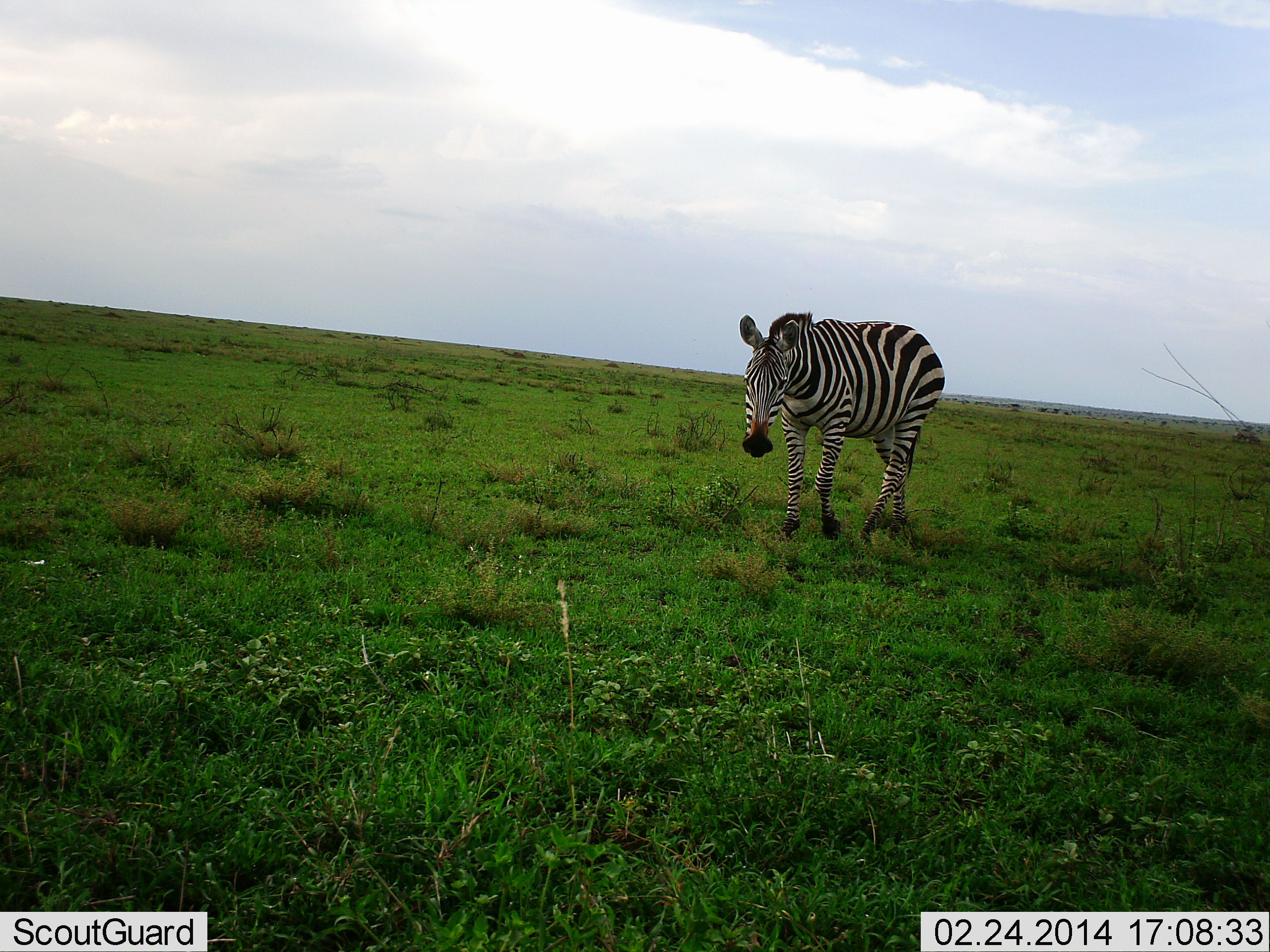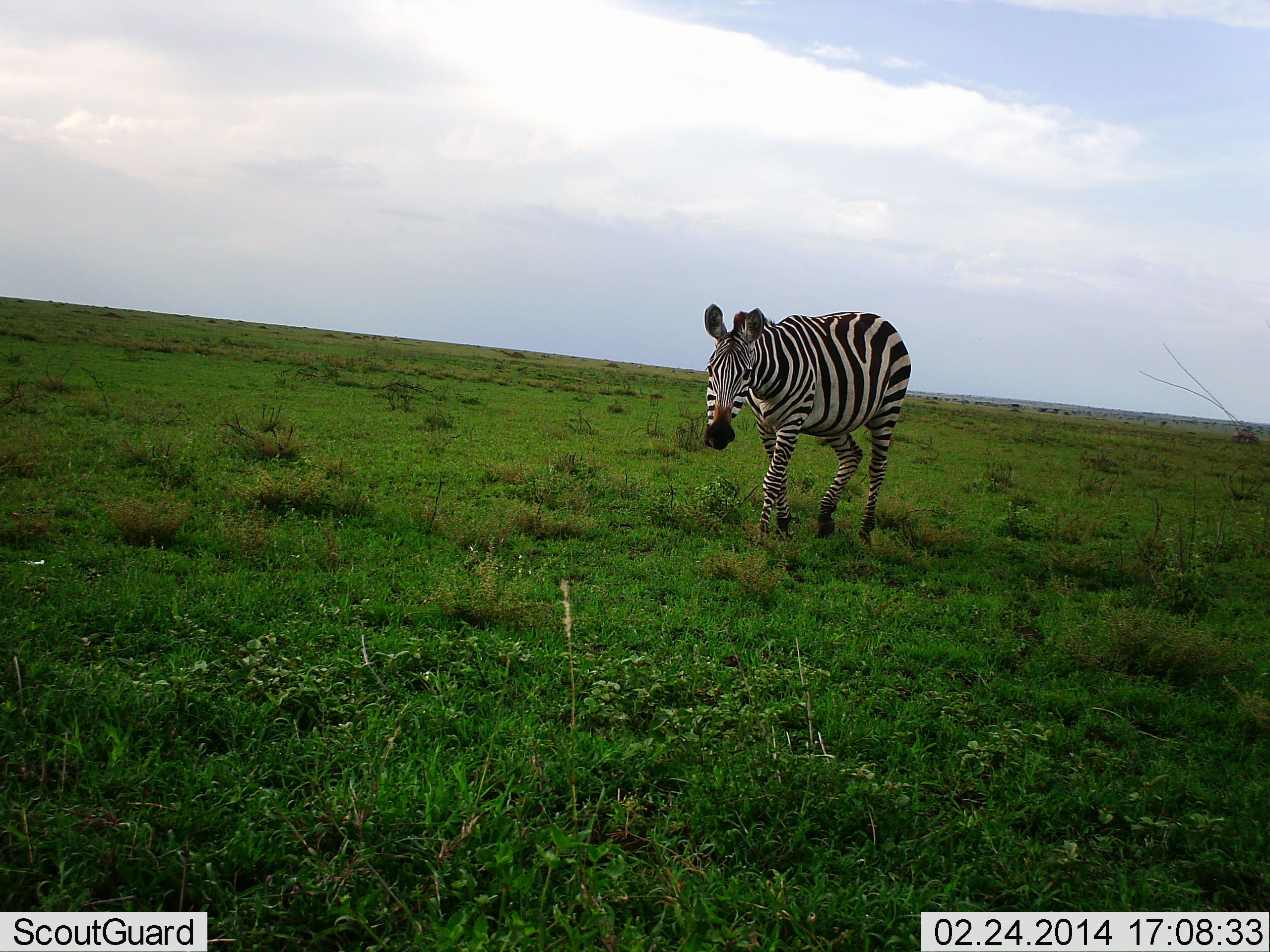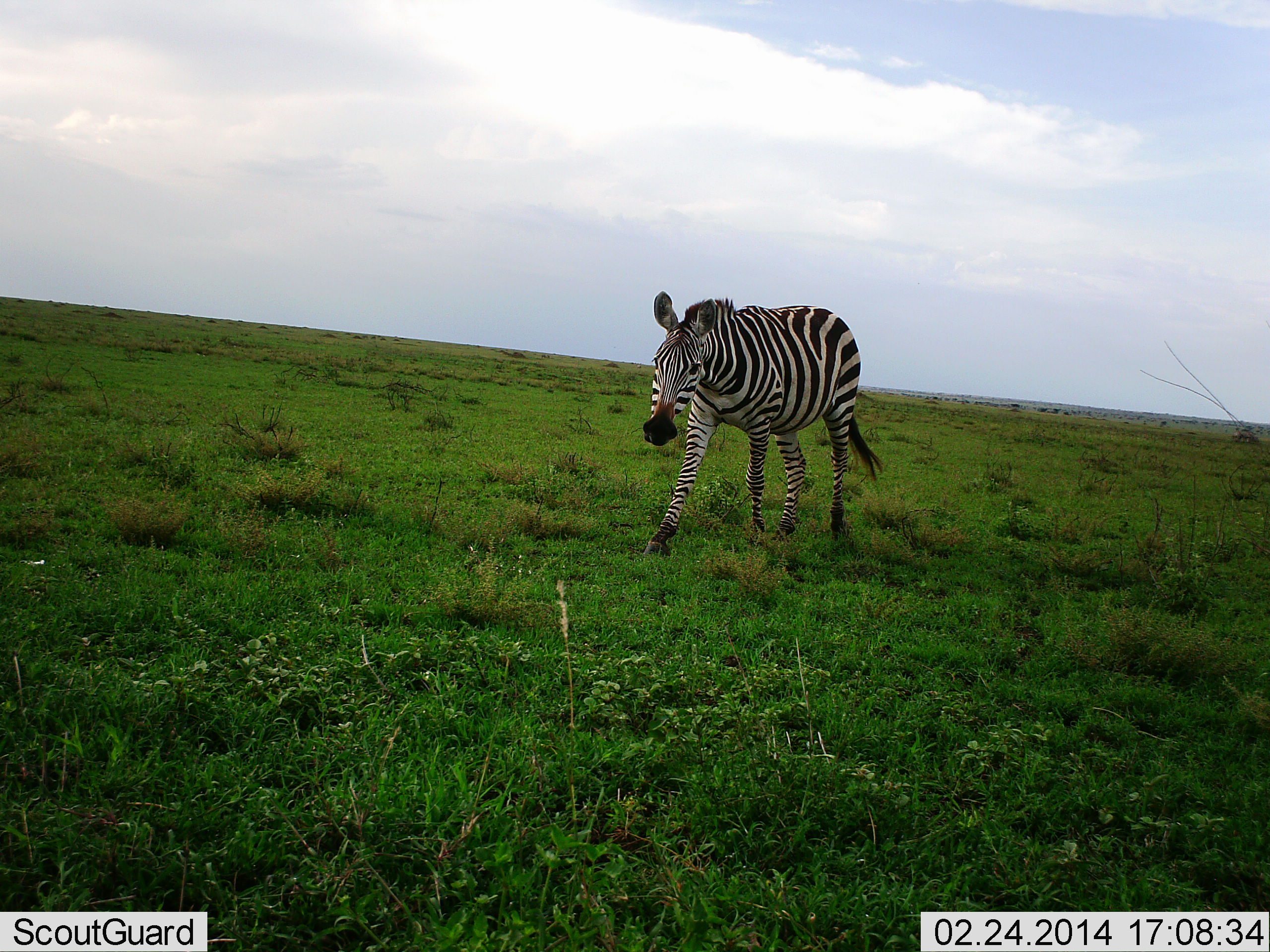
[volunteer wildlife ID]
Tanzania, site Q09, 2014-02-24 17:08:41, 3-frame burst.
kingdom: Animalia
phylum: Chordata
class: Mammalia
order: Perissodactyla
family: Equidae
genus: Equus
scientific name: Equus quagga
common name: plains zebra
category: zebra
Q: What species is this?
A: Zebra (plains zebra) (Equus quagga).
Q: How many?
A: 1.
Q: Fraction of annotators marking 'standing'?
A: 20%.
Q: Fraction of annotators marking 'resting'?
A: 0%.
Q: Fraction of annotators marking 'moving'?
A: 100%.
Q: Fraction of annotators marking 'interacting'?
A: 0%.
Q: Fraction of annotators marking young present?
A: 0%.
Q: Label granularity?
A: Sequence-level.